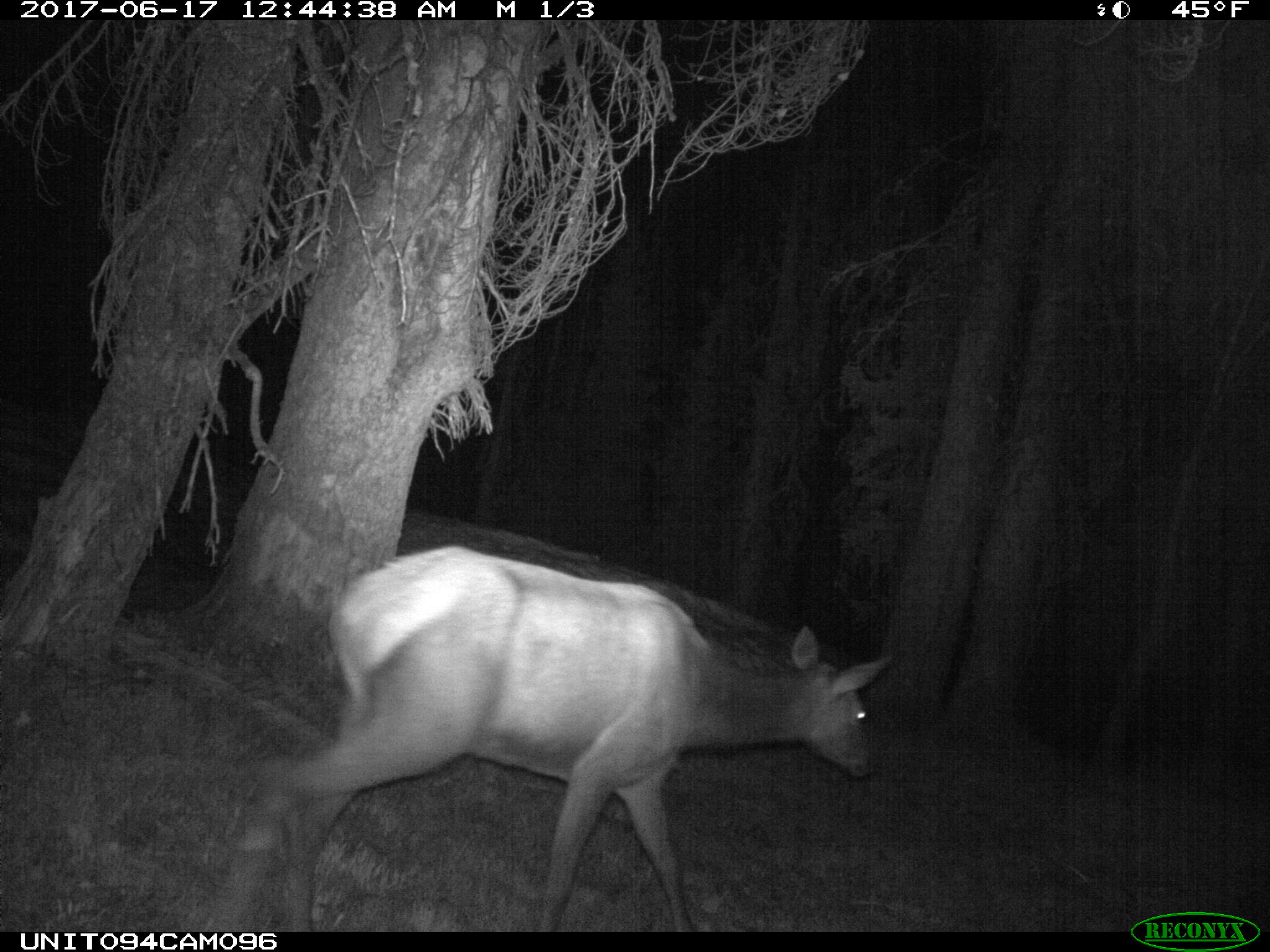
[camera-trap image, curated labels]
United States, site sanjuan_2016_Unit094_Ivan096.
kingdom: Animalia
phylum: Chordata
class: Mammalia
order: Artiodactyla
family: Cervidae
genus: Cervus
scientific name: Cervus elaphus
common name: red deer